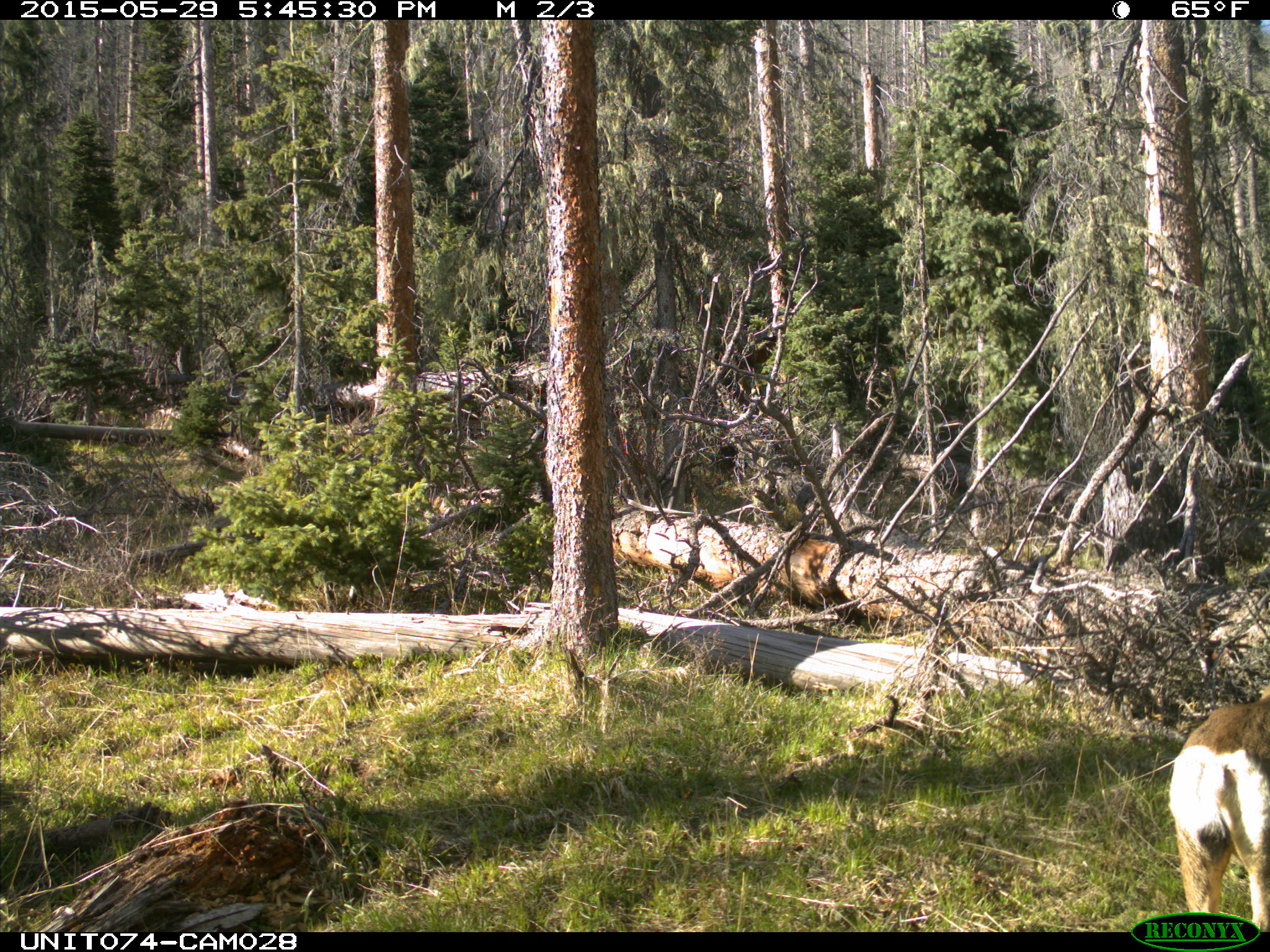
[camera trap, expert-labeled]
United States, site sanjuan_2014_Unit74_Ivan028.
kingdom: Animalia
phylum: Chordata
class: Mammalia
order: Artiodactyla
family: Cervidae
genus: Odocoileus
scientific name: Odocoileus hemionus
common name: mule deer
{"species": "Odocoileus hemionus (mule deer)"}